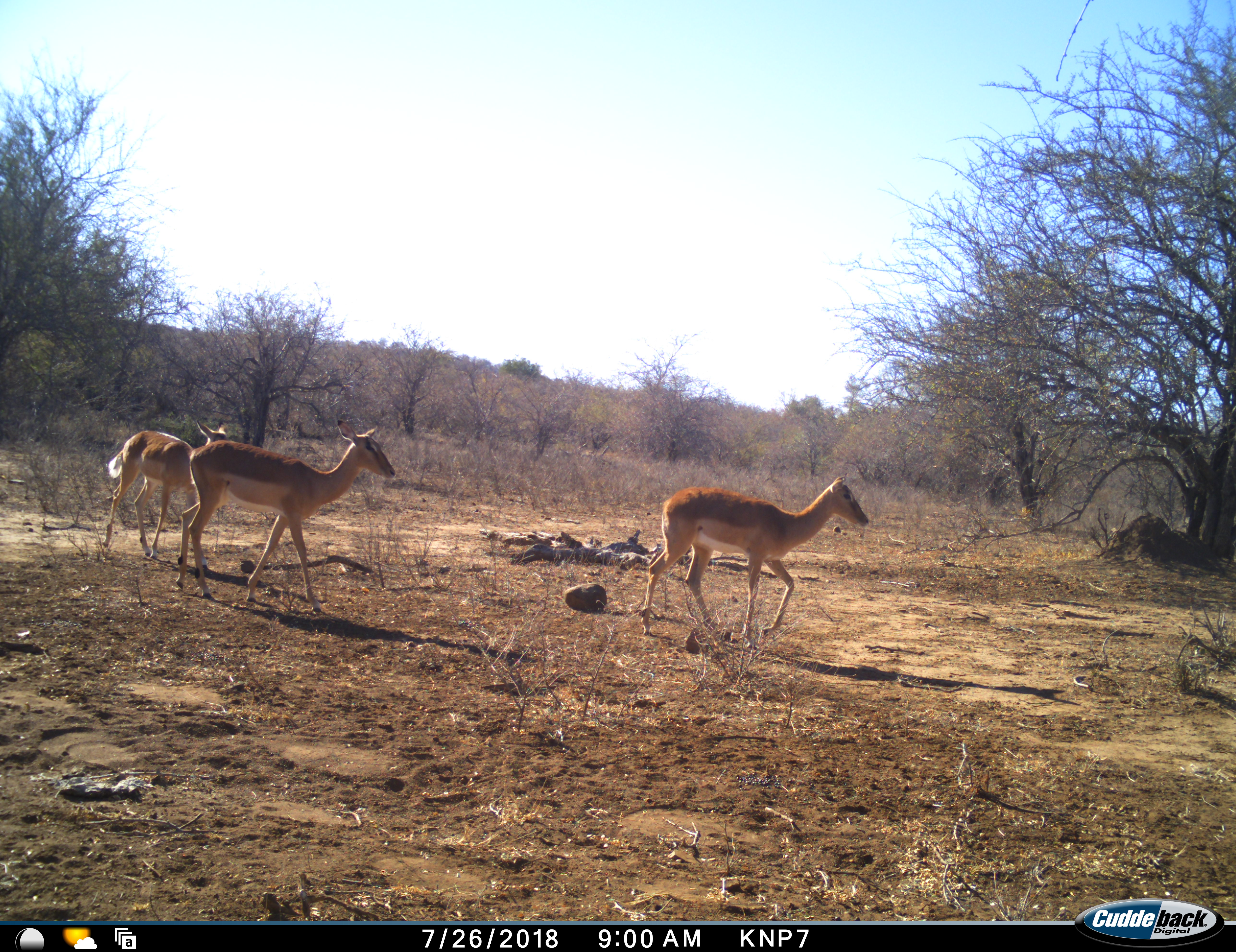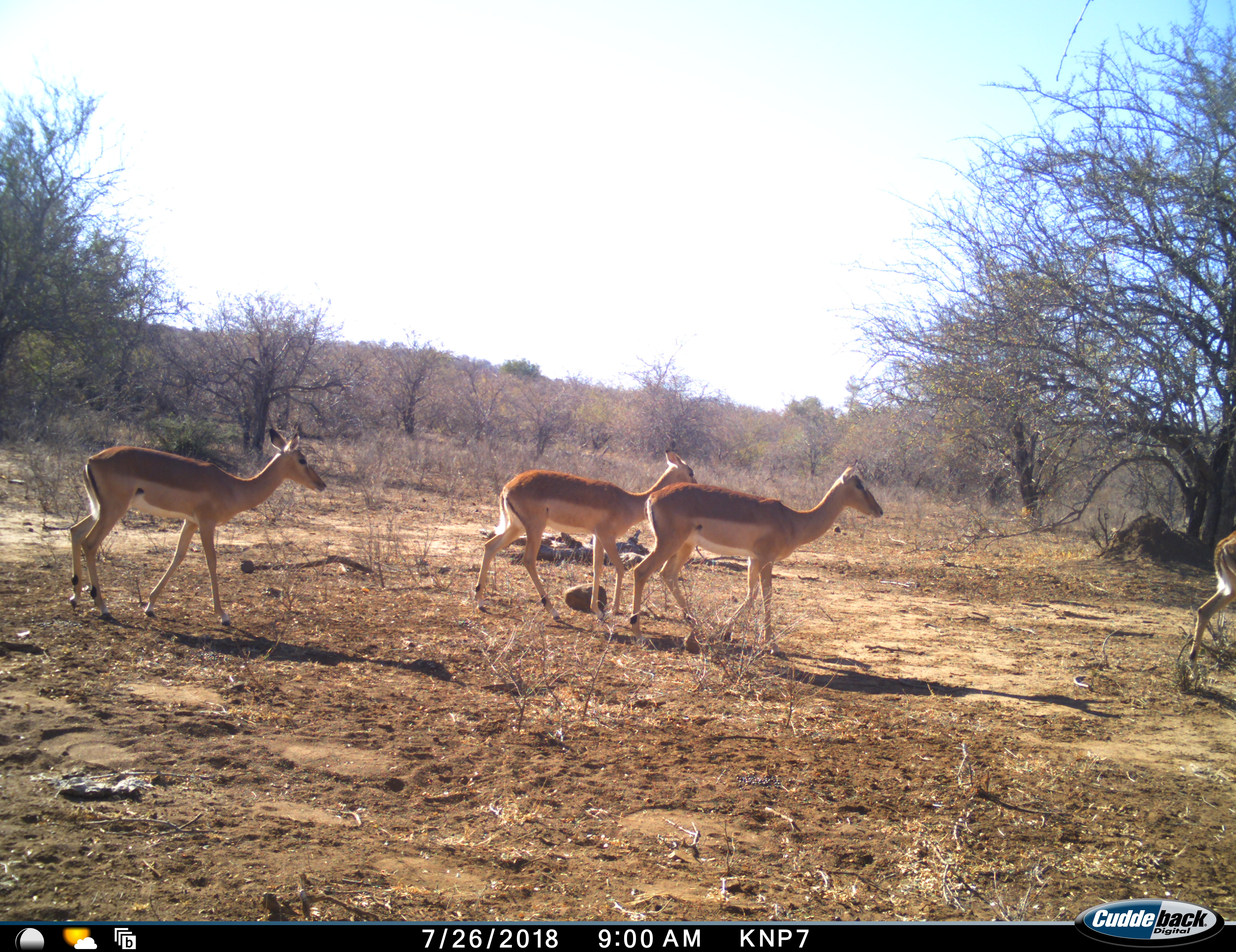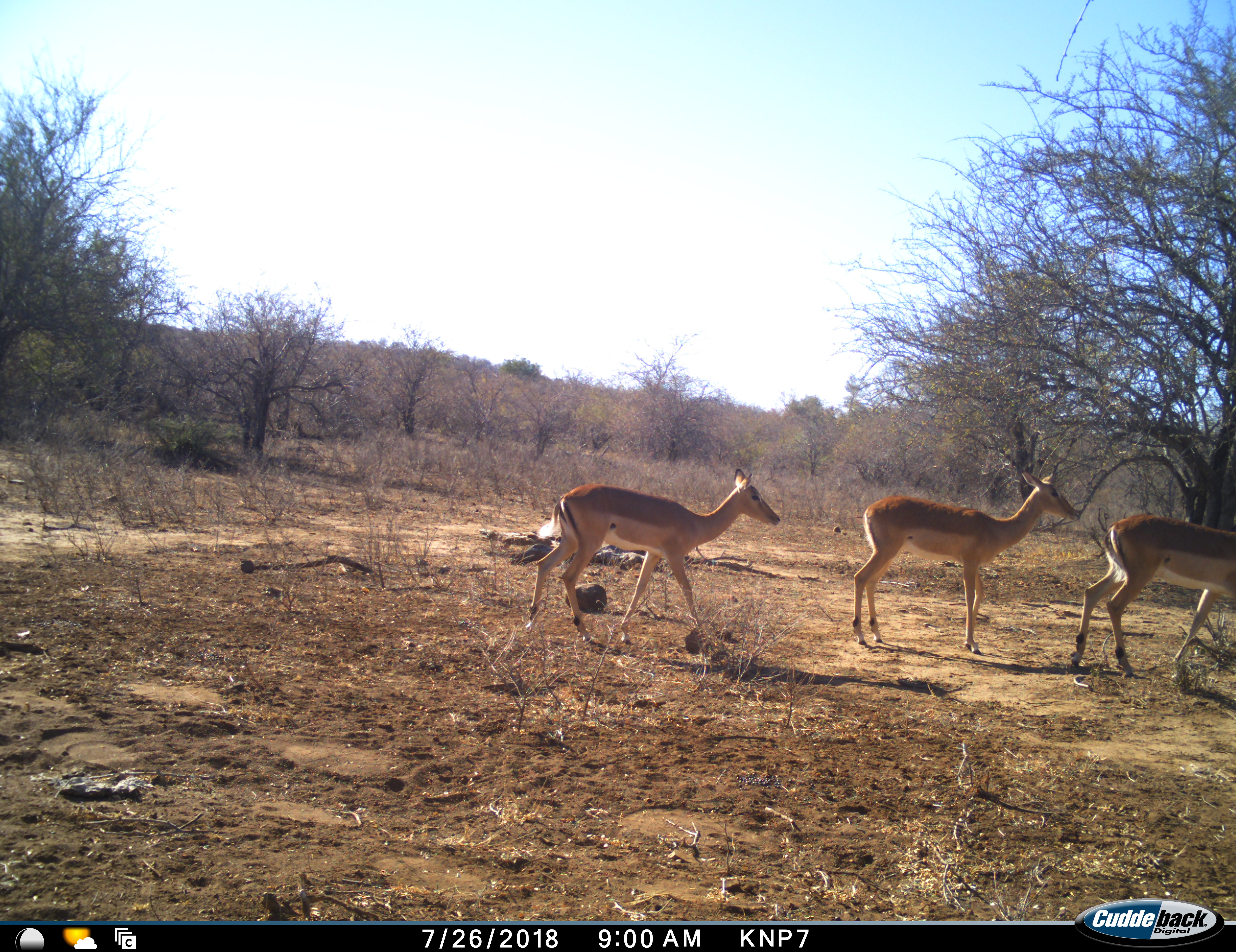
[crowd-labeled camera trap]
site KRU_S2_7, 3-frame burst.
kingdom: Animalia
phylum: Chordata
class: Mammalia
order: Artiodactyla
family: Bovidae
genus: Aepyceros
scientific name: Aepyceros melampus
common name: impala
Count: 4.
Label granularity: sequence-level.